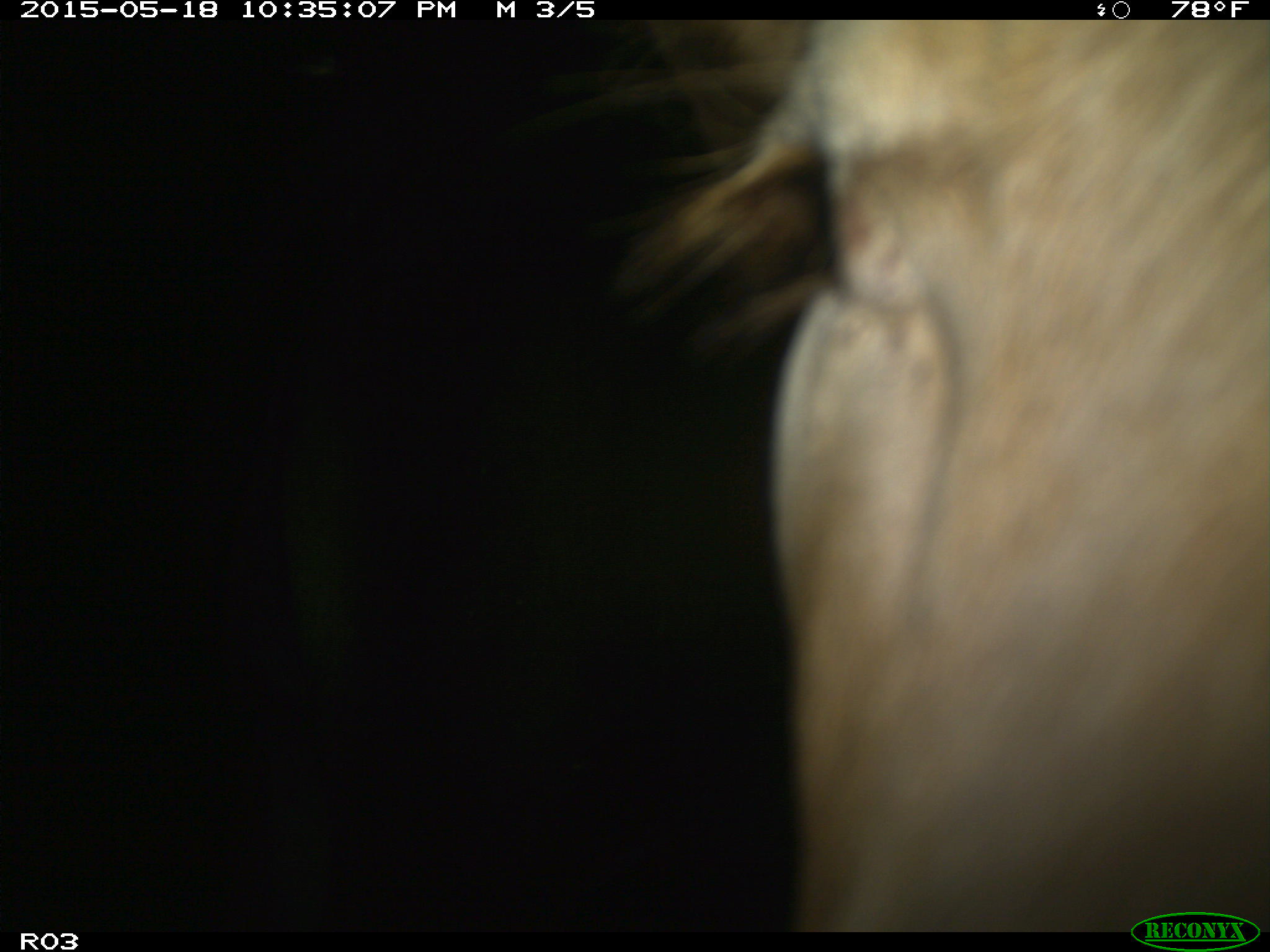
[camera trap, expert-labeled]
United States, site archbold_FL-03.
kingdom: Animalia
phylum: Chordata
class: Mammalia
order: Artiodactyla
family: Bovidae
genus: Bos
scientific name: Bos taurus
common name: domestic cow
Bos taurus (domestic cow).